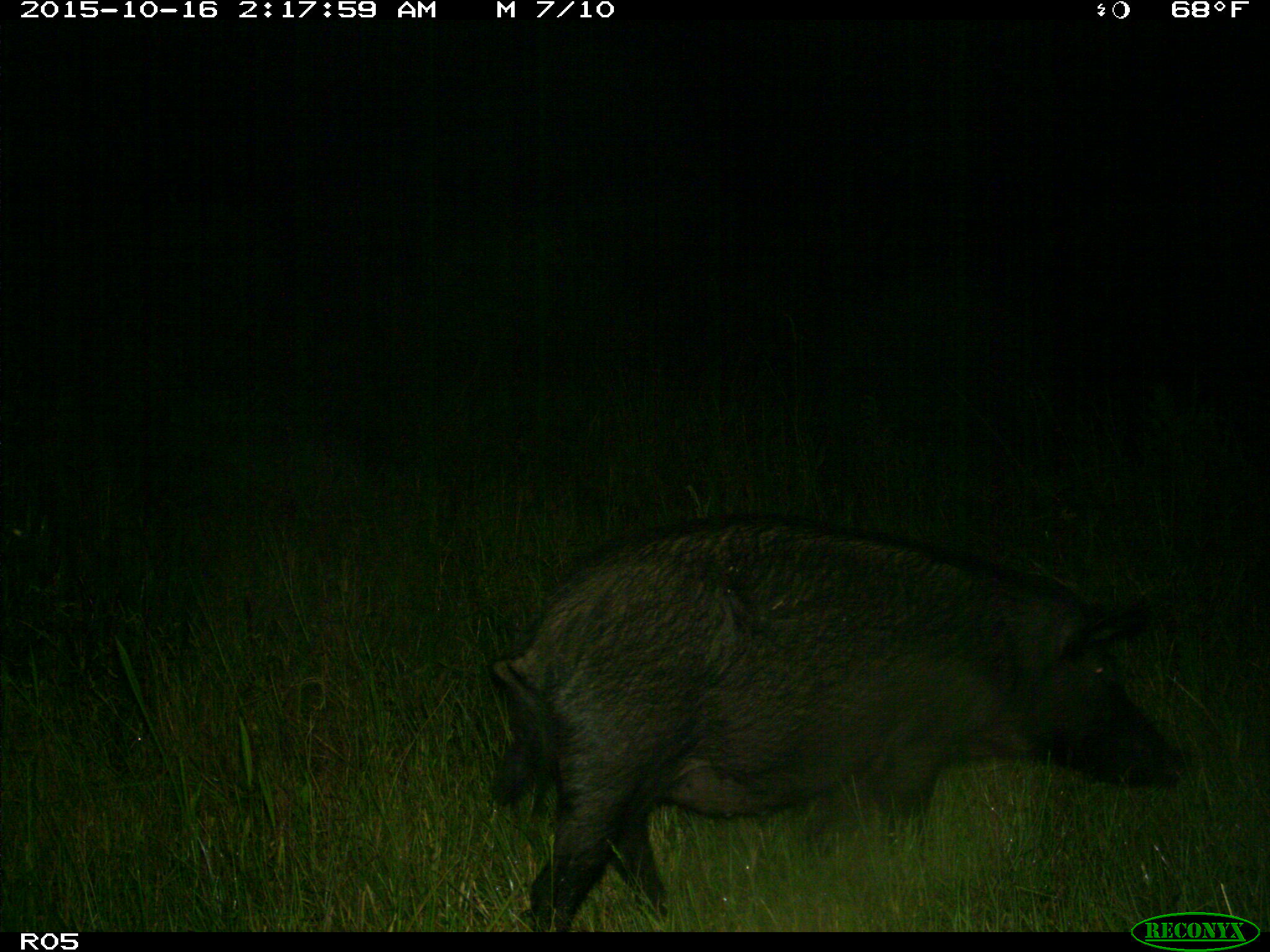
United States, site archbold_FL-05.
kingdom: Animalia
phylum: Chordata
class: Mammalia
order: Artiodactyla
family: Suidae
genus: Sus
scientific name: Sus scrofa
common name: wild boar